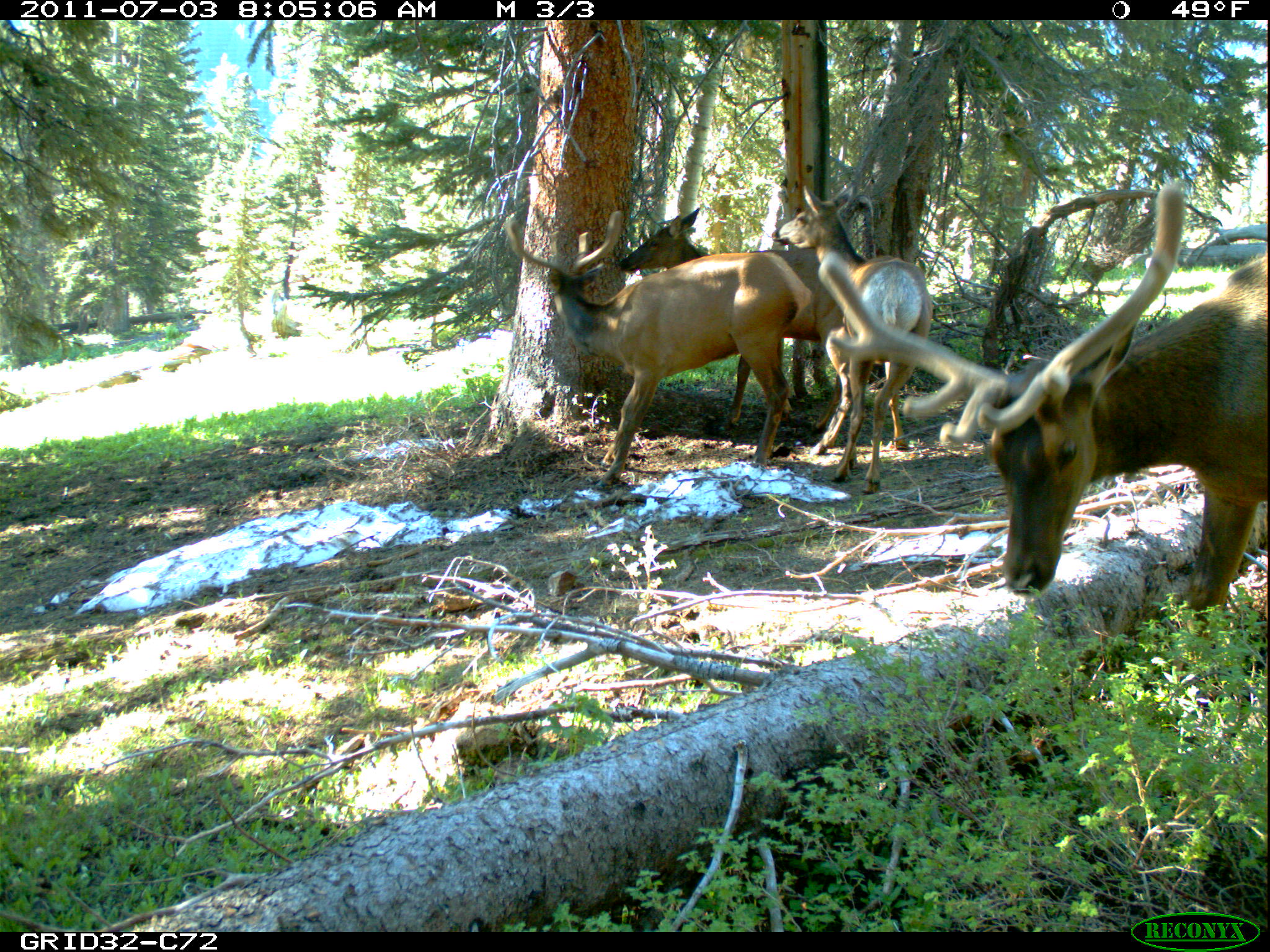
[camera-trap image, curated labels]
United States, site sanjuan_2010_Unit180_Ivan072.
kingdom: Animalia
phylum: Chordata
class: Mammalia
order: Artiodactyla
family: Cervidae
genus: Cervus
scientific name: Cervus elaphus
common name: red deer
Cervus elaphus (red deer).